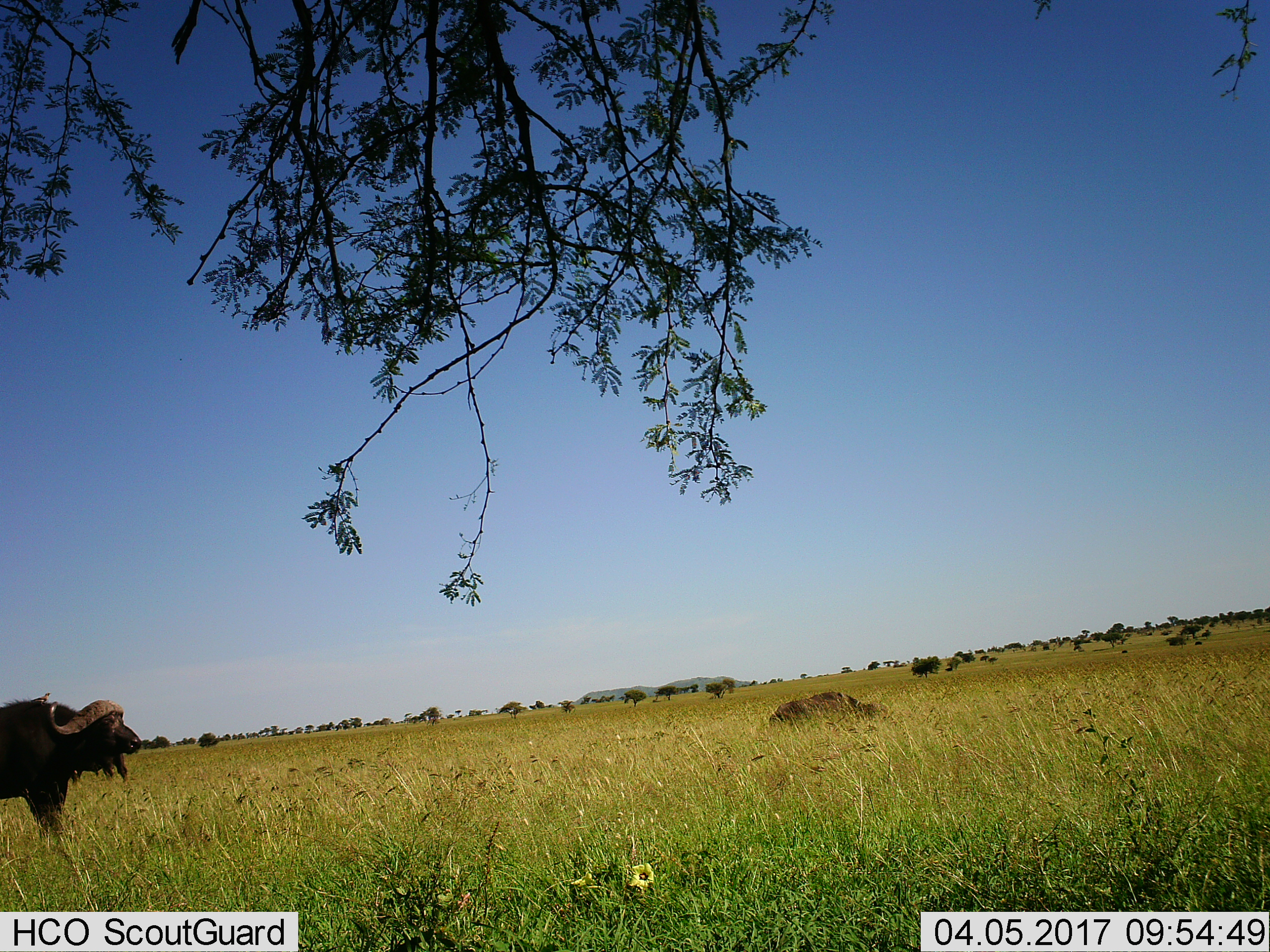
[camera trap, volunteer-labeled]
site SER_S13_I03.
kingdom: Animalia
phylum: Chordata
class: Mammalia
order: Artiodactyla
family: Bovidae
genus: Syncerus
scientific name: Syncerus caffer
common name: african buffalo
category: buffalo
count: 1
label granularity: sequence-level